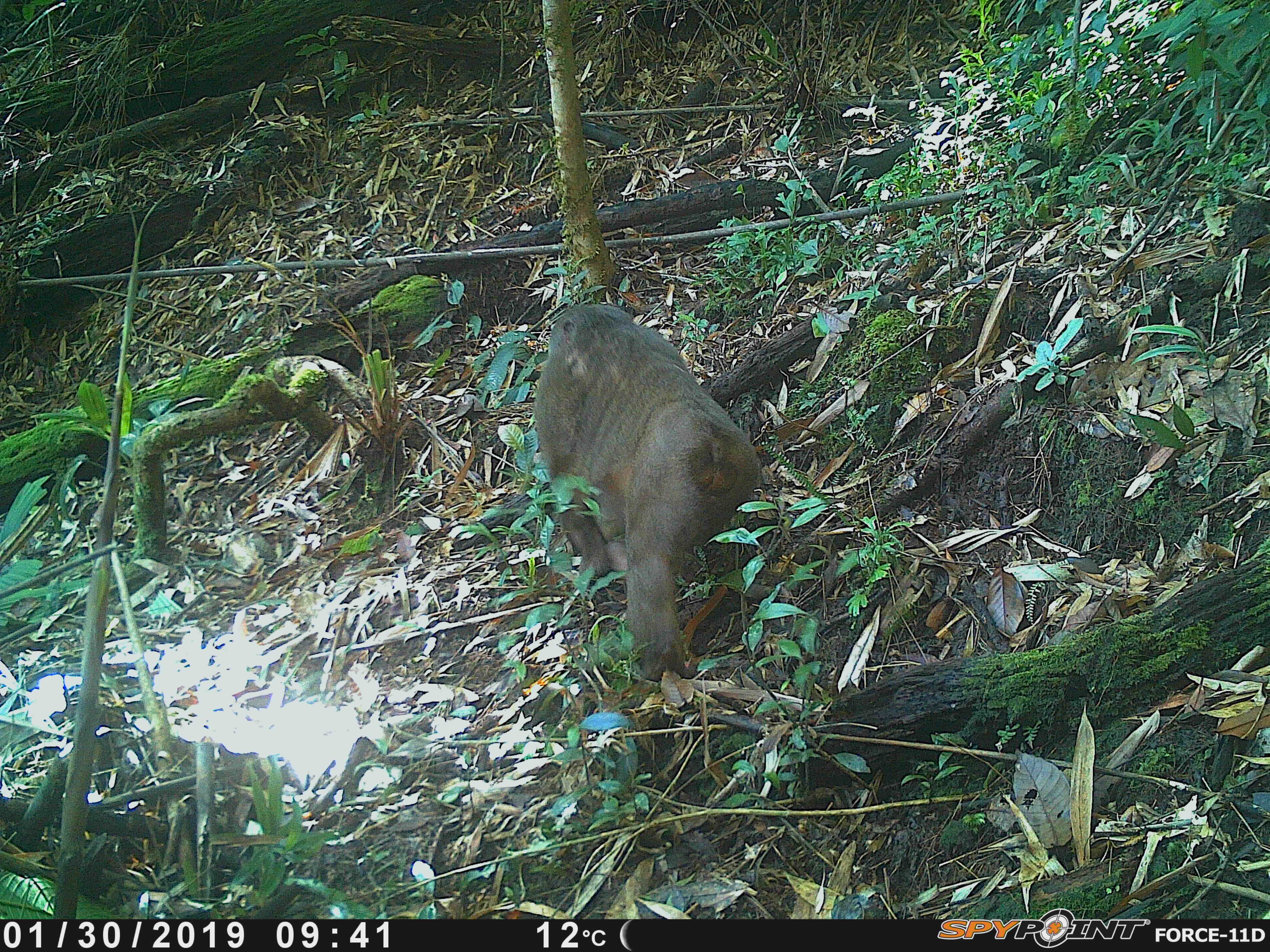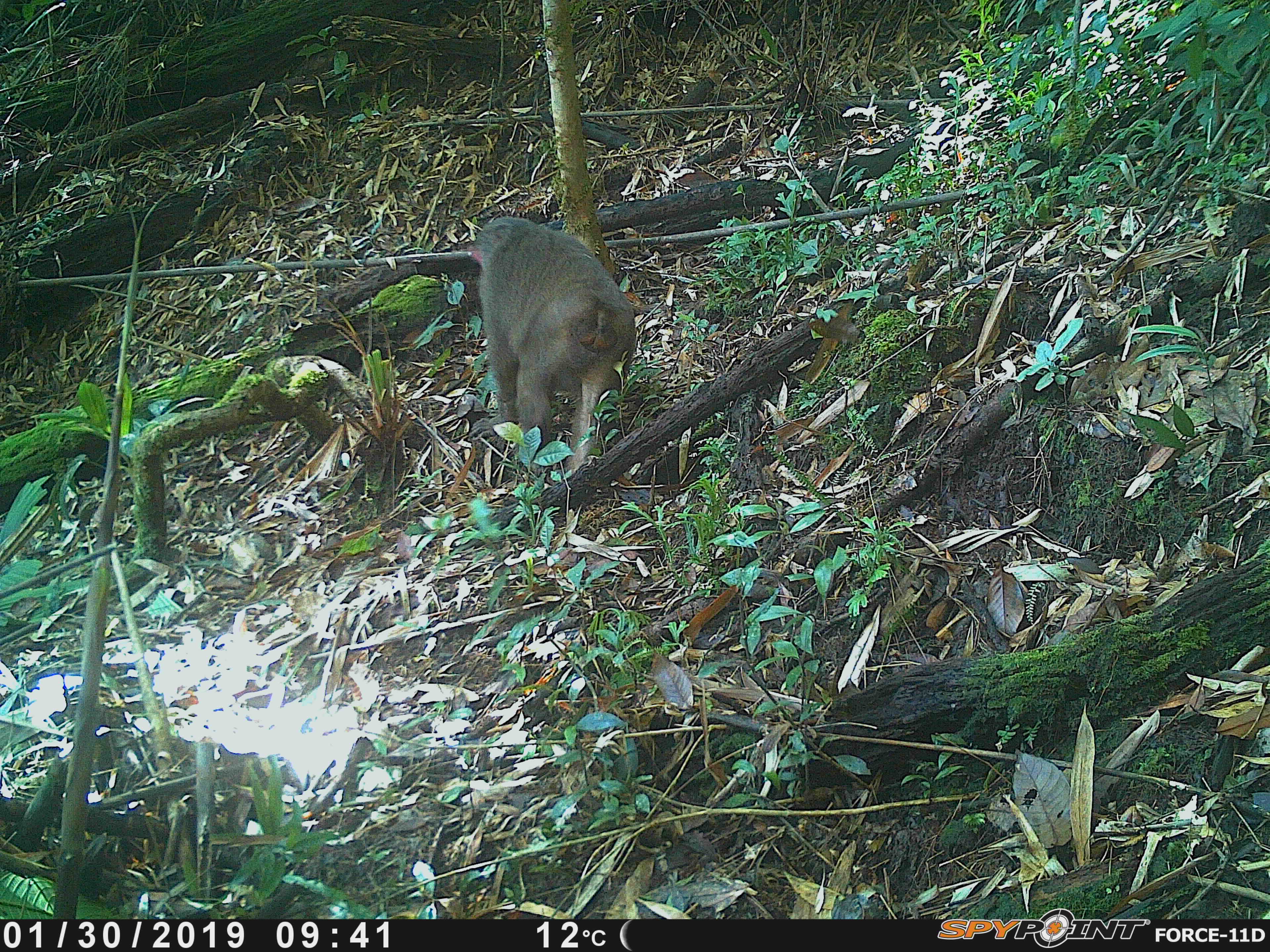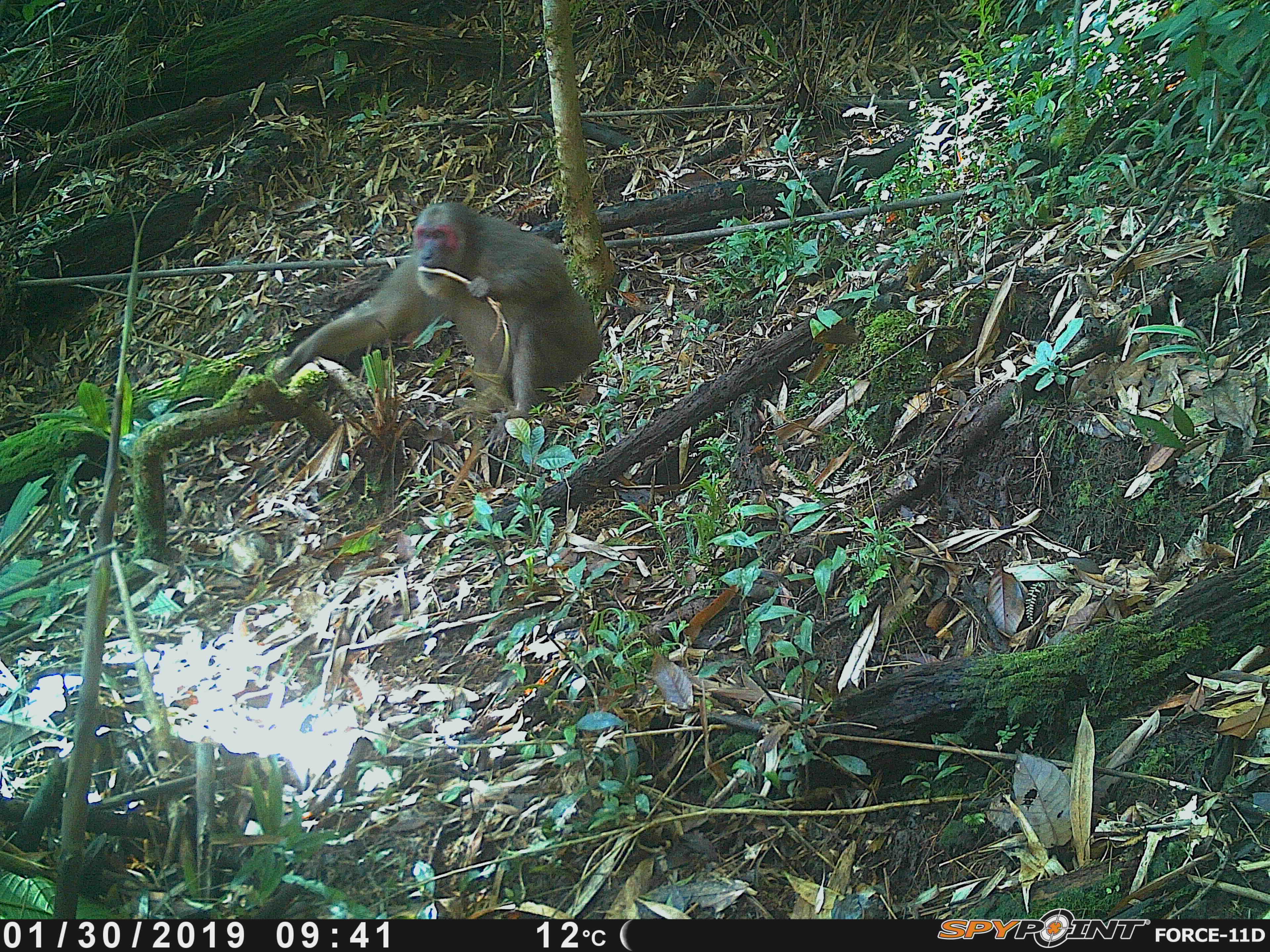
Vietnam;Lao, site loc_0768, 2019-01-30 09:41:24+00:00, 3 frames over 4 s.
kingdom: Animalia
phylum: Chordata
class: Mammalia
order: Primates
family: Cercopithecidae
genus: Macaca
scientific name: Macaca arctoides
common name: stump-tailed macaque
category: stump tailed macaque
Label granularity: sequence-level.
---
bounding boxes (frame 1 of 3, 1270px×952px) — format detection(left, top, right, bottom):
stump tailed macaque: detection(534, 303, 765, 680)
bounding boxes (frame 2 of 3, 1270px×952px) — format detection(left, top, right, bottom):
stump tailed macaque: detection(466, 216, 637, 476)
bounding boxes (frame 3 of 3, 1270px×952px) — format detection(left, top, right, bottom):
stump tailed macaque: detection(273, 199, 604, 446)